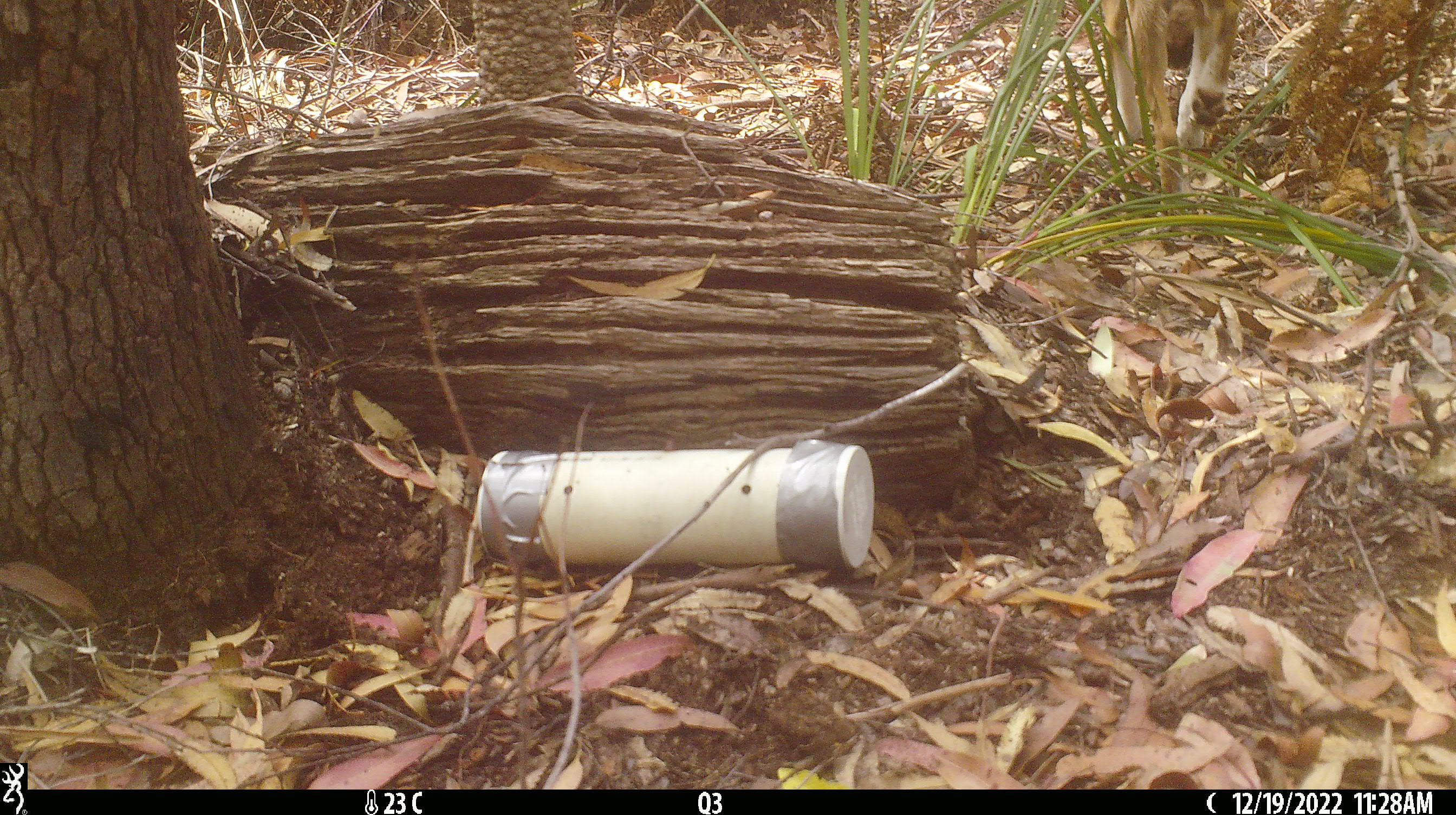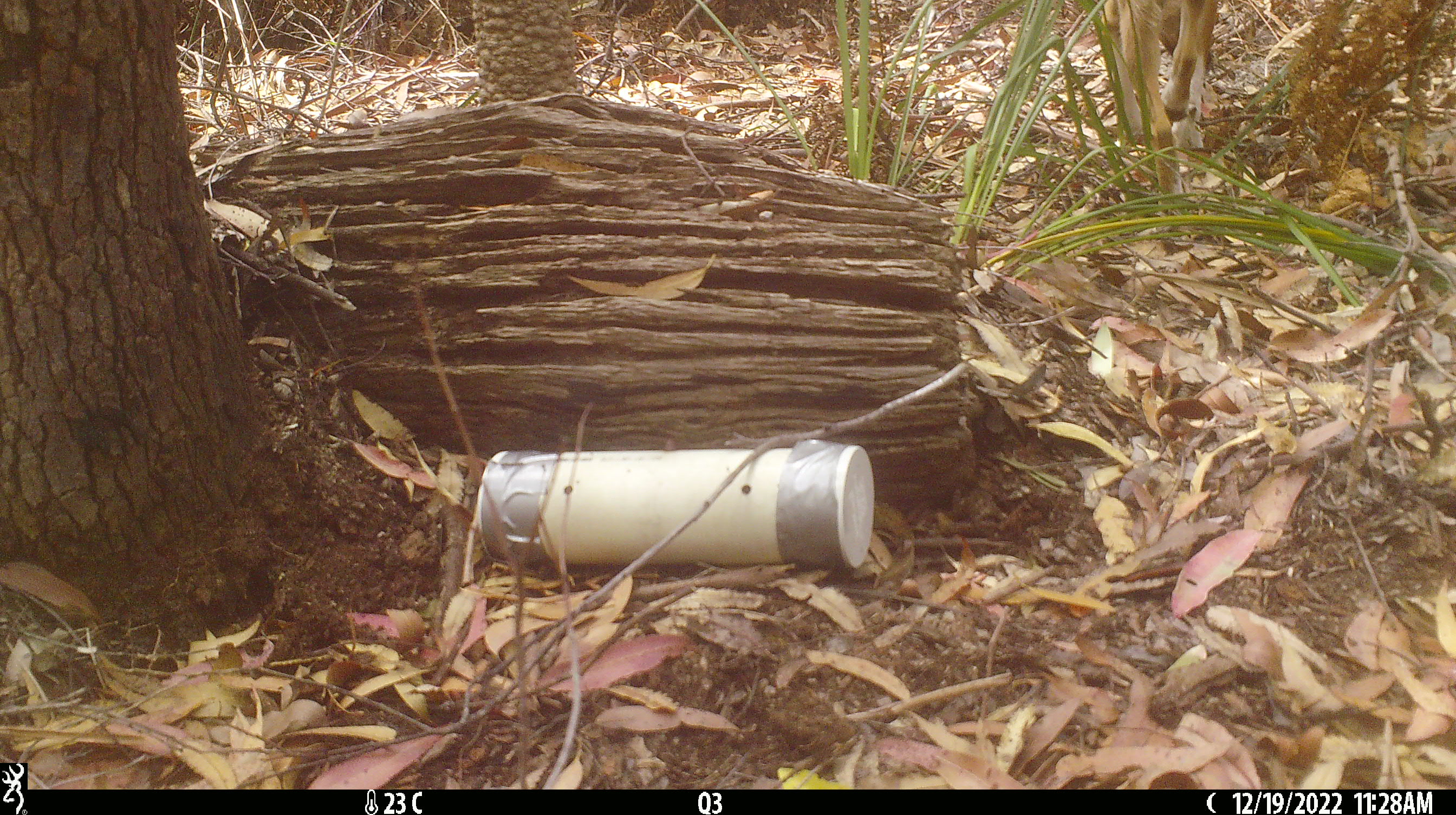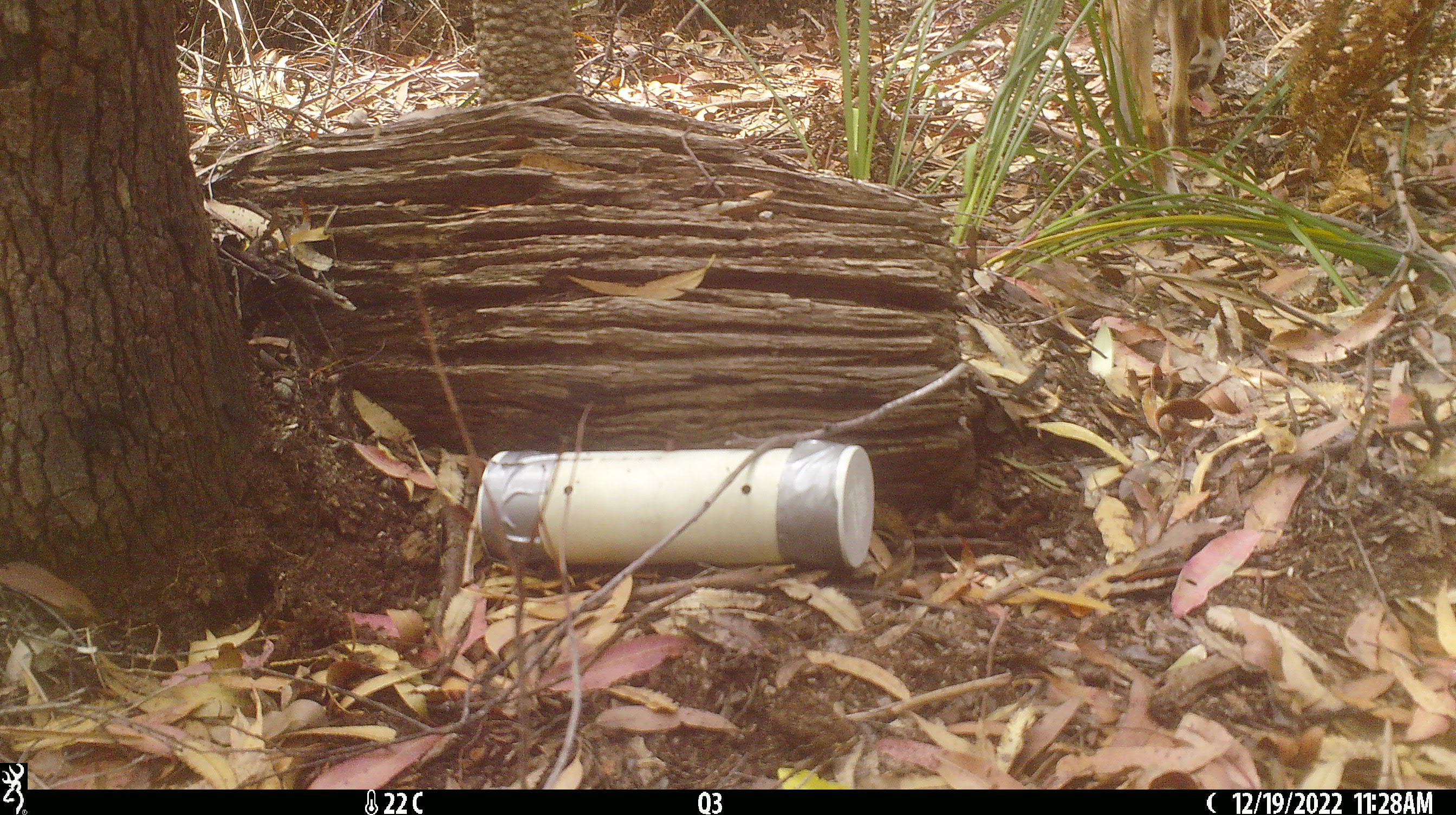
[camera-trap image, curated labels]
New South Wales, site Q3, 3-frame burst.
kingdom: Animalia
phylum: Chordata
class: Mammalia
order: Carnivora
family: Canidae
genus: Canis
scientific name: Canis familiaris dingo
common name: dingo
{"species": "dingo (Canis familiaris dingo)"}